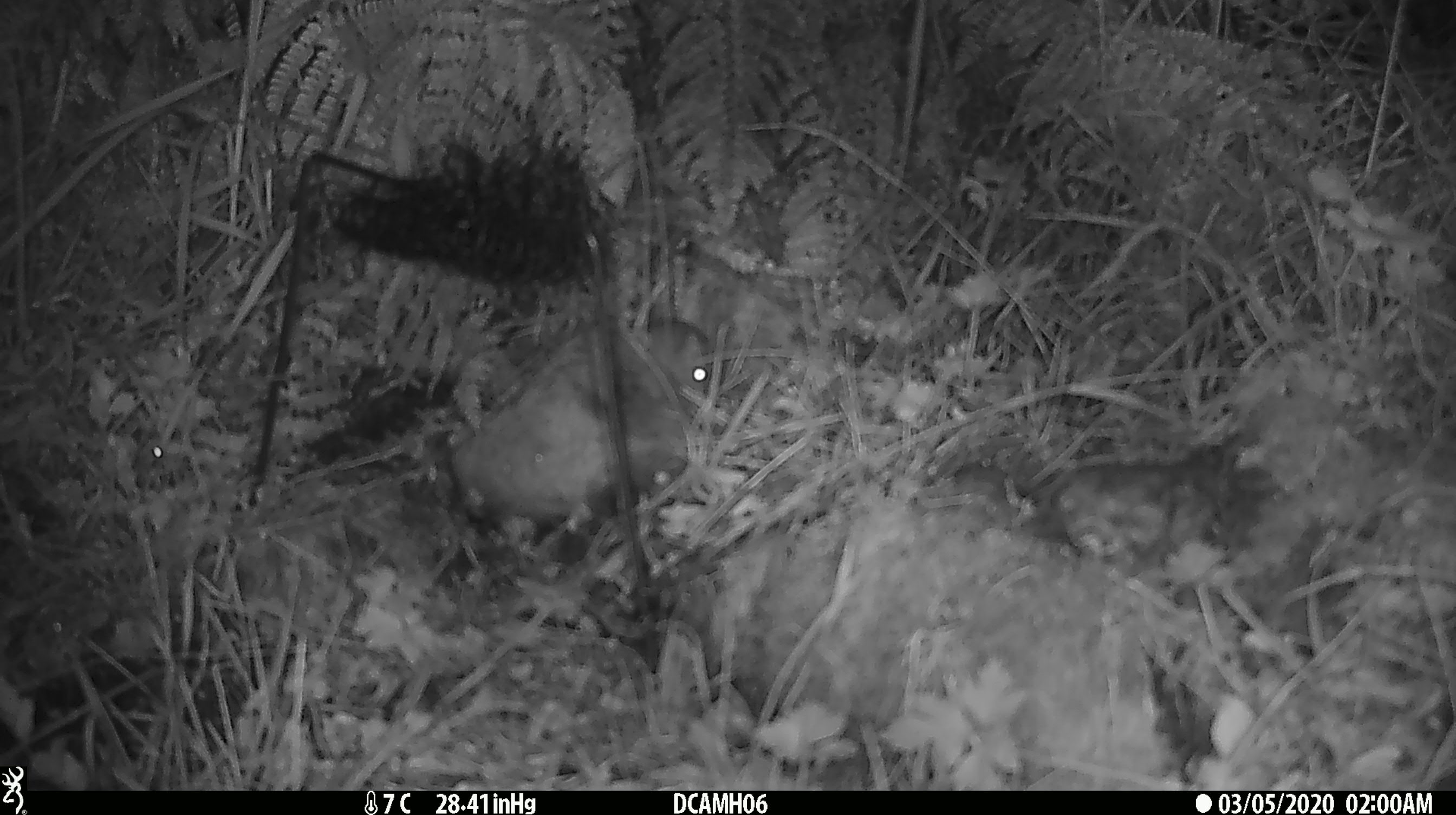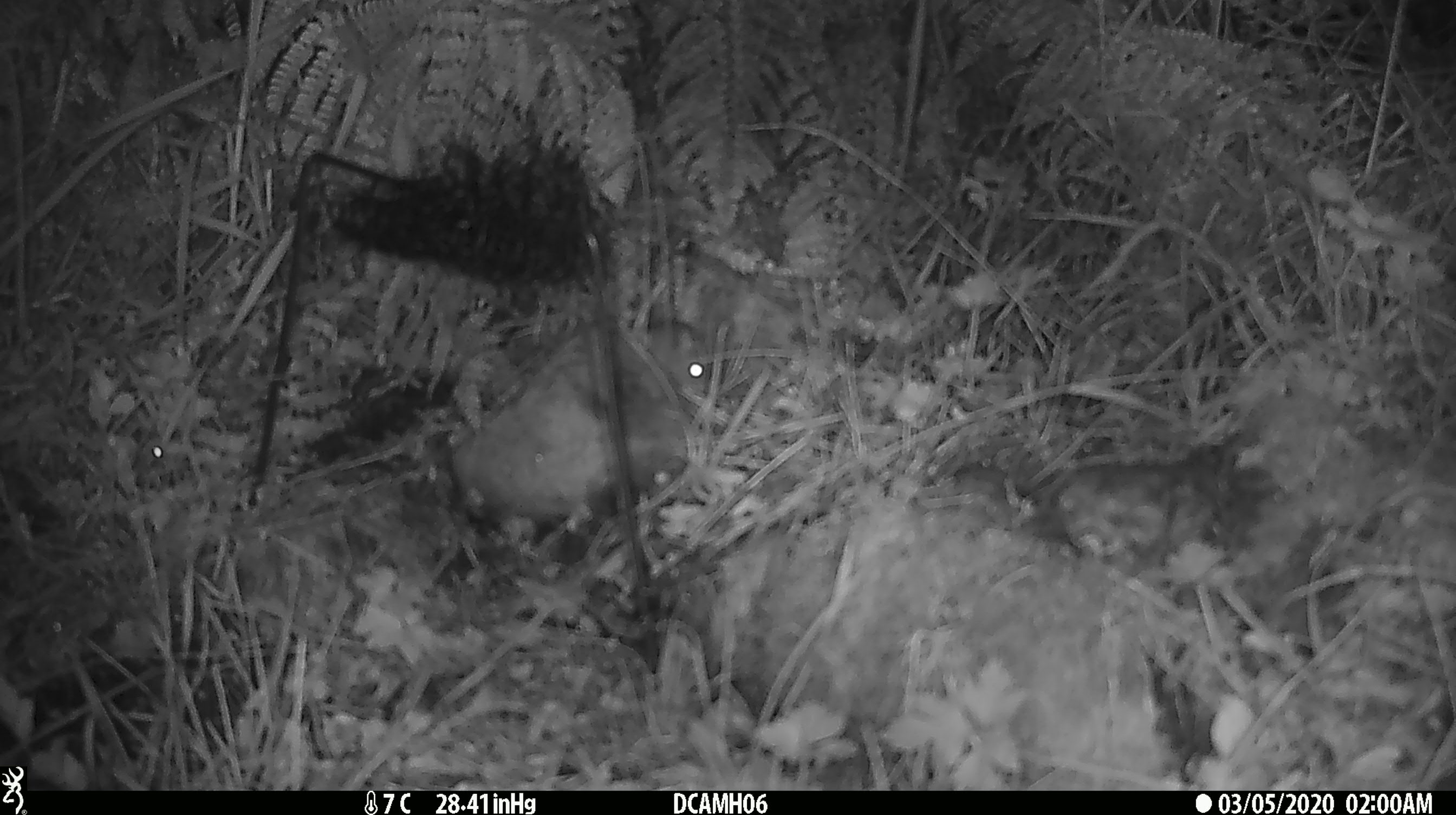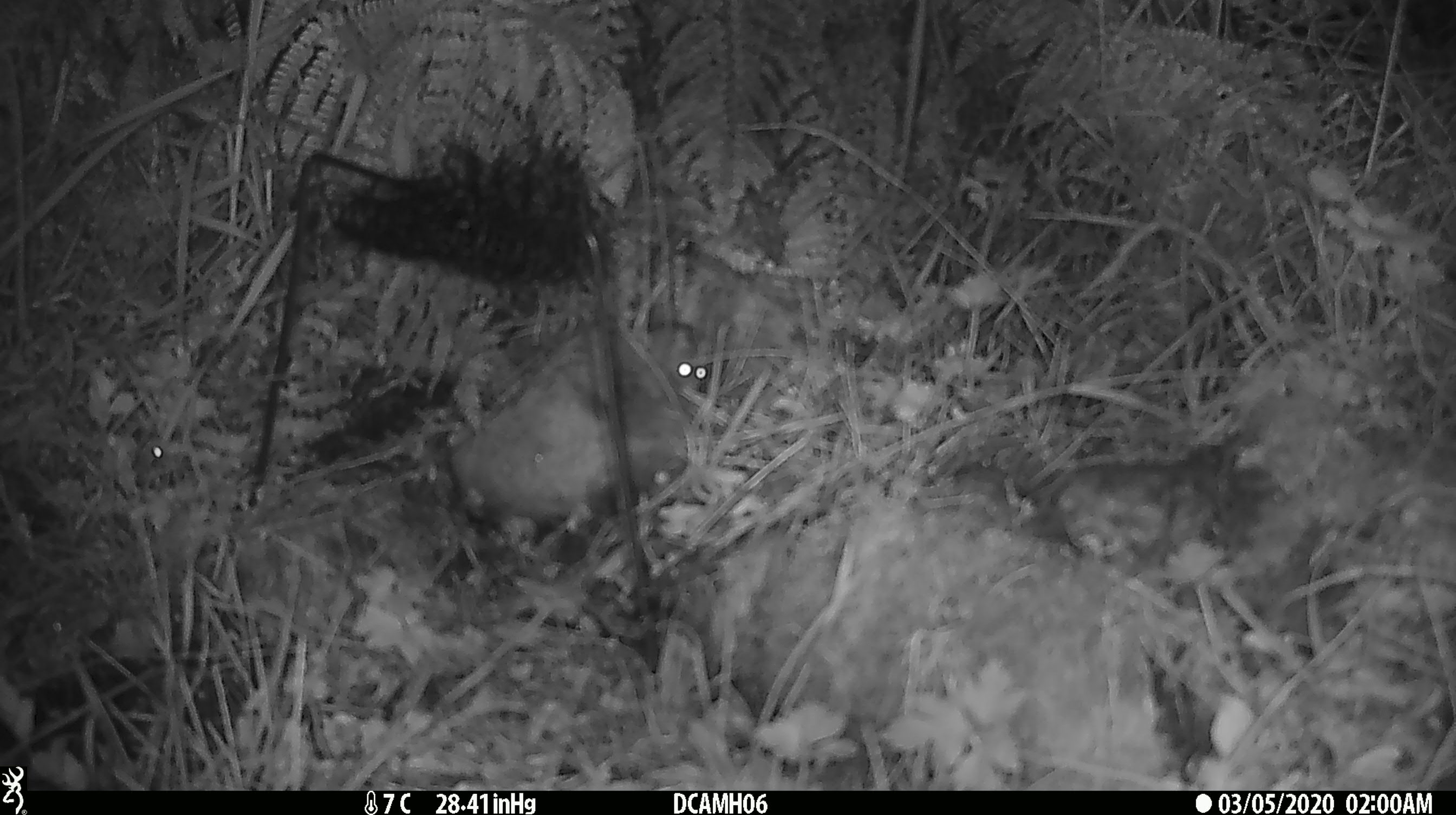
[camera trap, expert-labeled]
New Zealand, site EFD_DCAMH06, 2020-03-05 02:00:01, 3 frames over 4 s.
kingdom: Animalia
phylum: Chordata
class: Mammalia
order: Rodentia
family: Muridae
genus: Mus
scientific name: Mus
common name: mouse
Mouse (Mus).